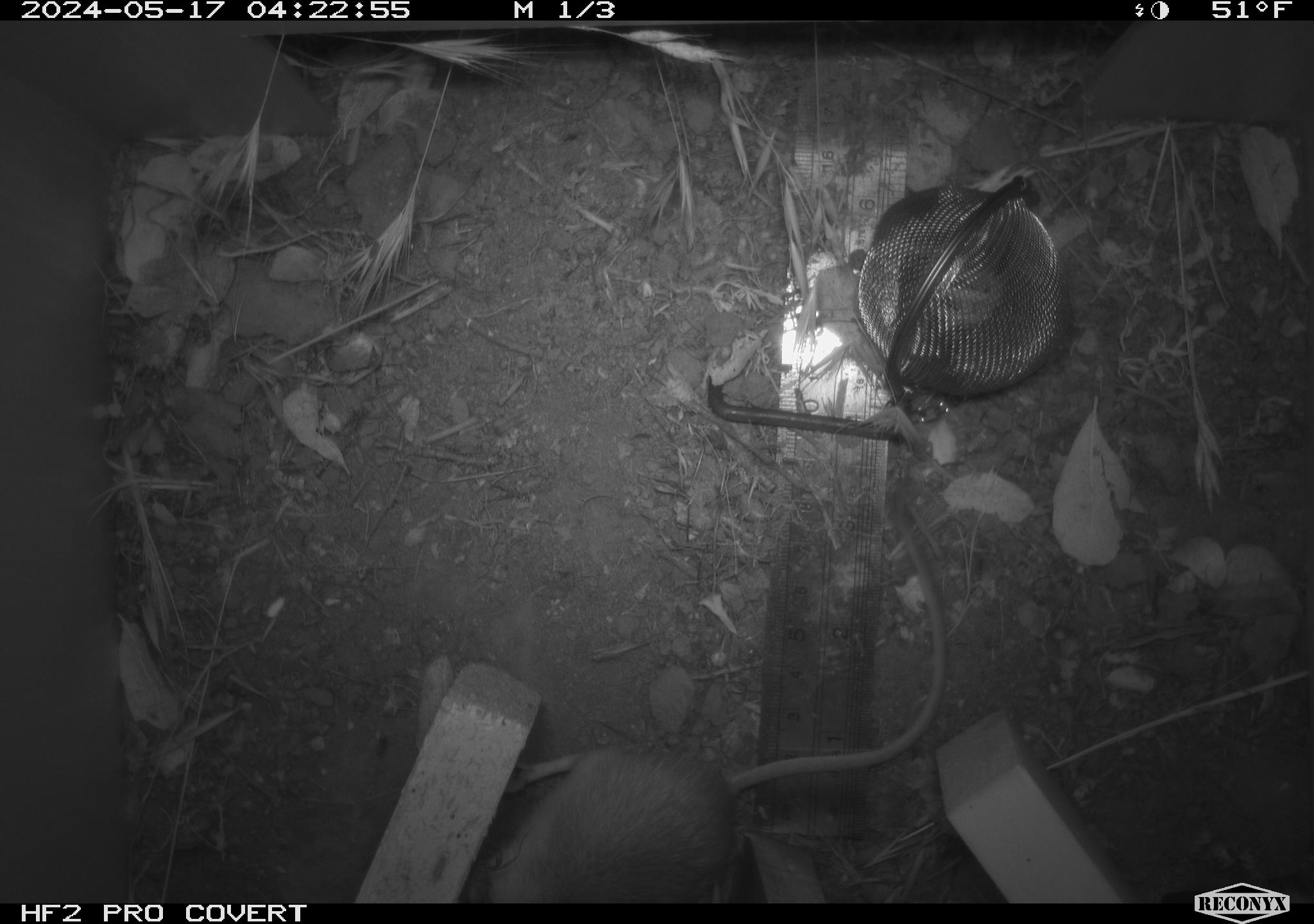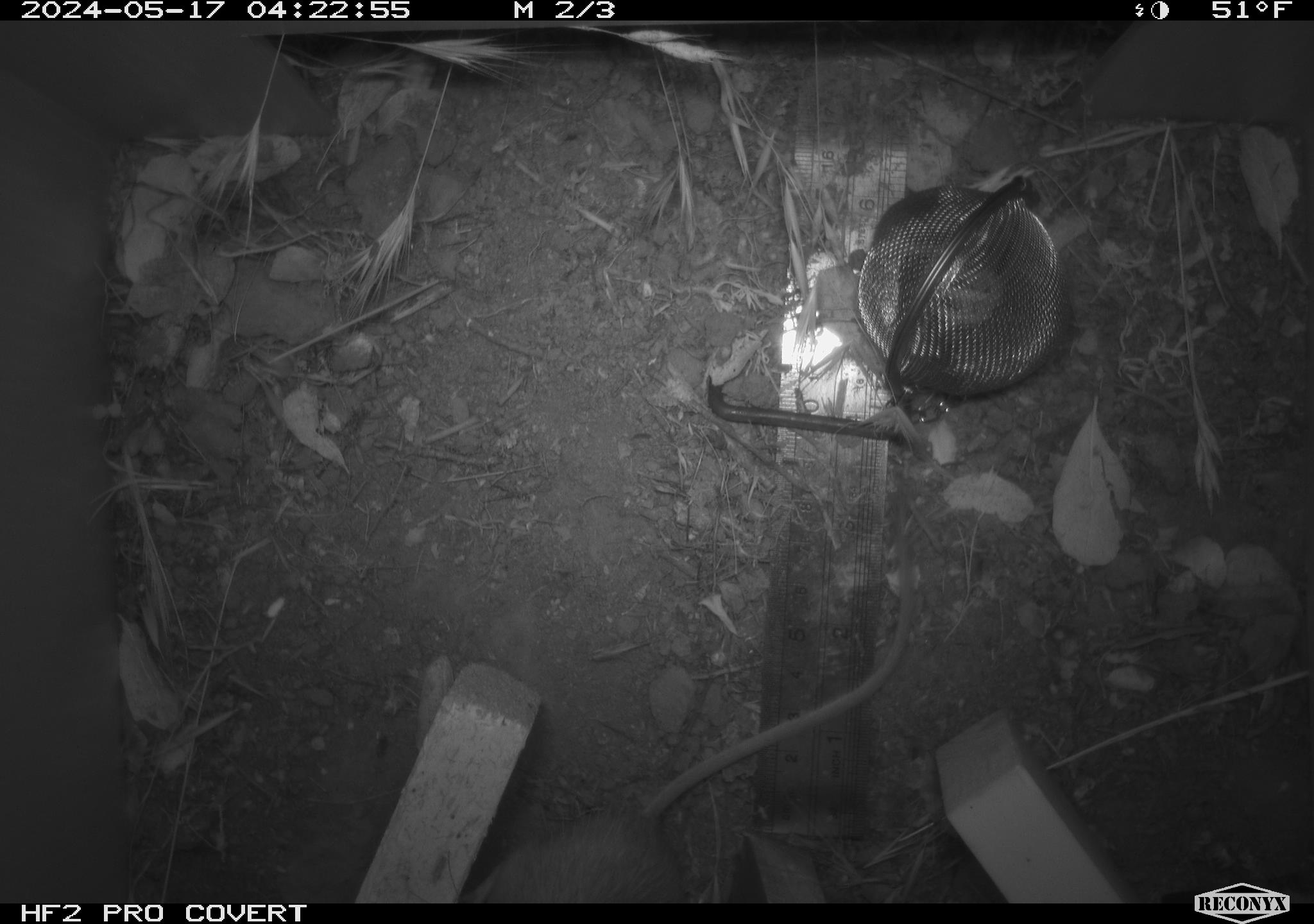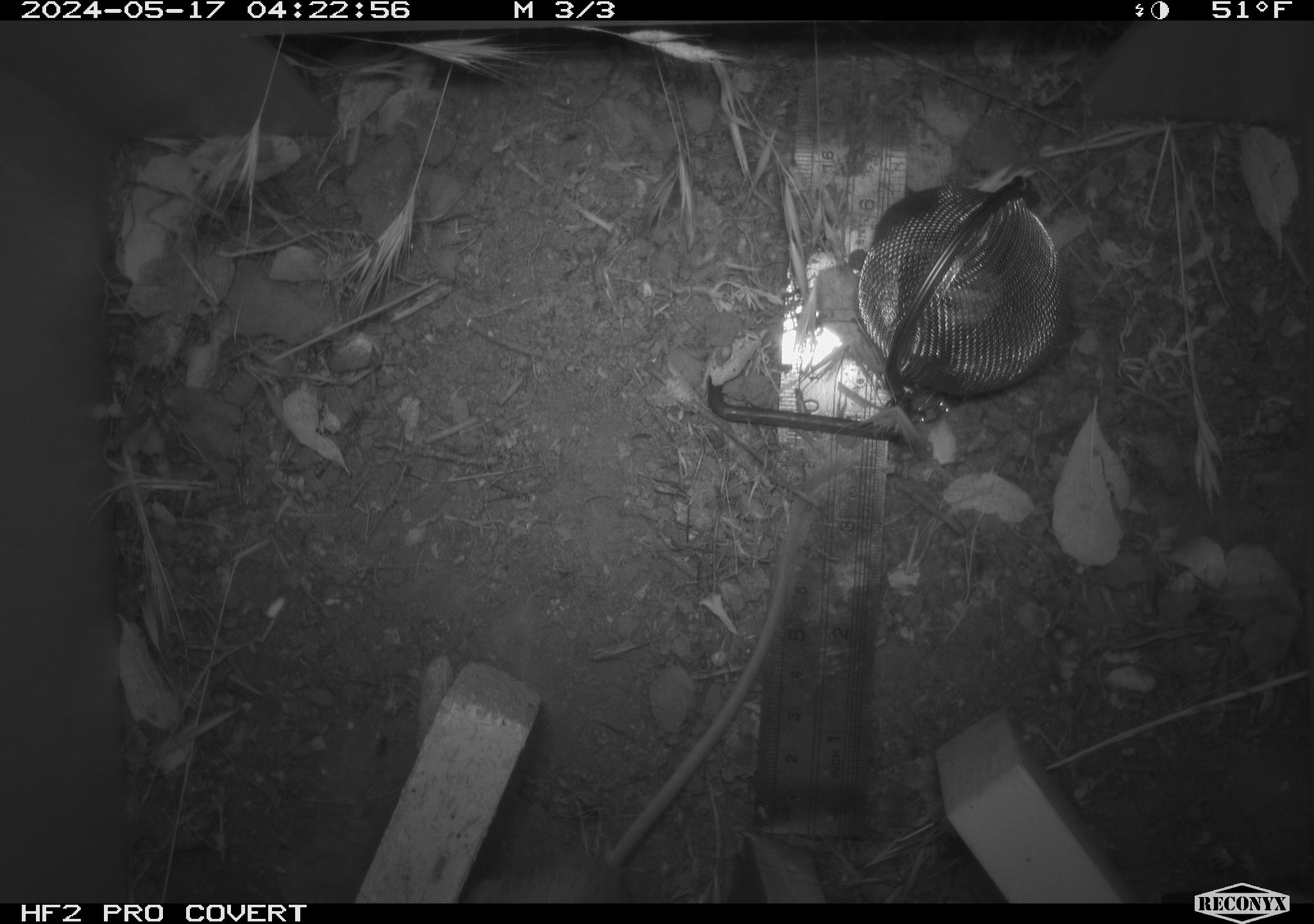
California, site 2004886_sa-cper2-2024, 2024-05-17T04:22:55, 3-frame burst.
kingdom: Animalia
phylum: Chordata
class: Mammalia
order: Rodentia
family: Heteromyidae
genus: Dipodomys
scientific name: Dipodomys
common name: kangaroo rats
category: dipodomys species